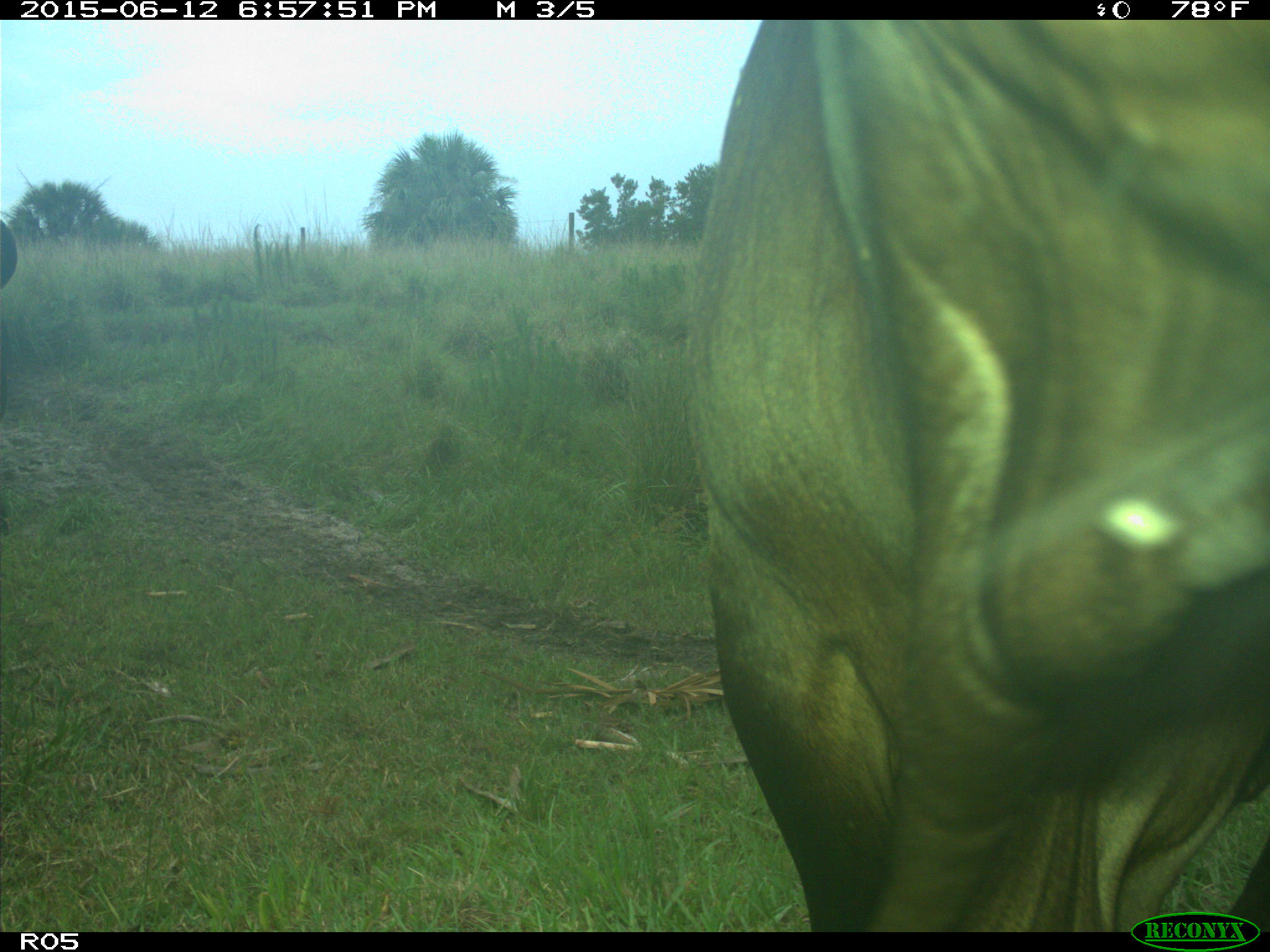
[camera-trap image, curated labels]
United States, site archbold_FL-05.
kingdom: Animalia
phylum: Chordata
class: Mammalia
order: Artiodactyla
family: Bovidae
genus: Bos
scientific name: Bos taurus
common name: domestic cow